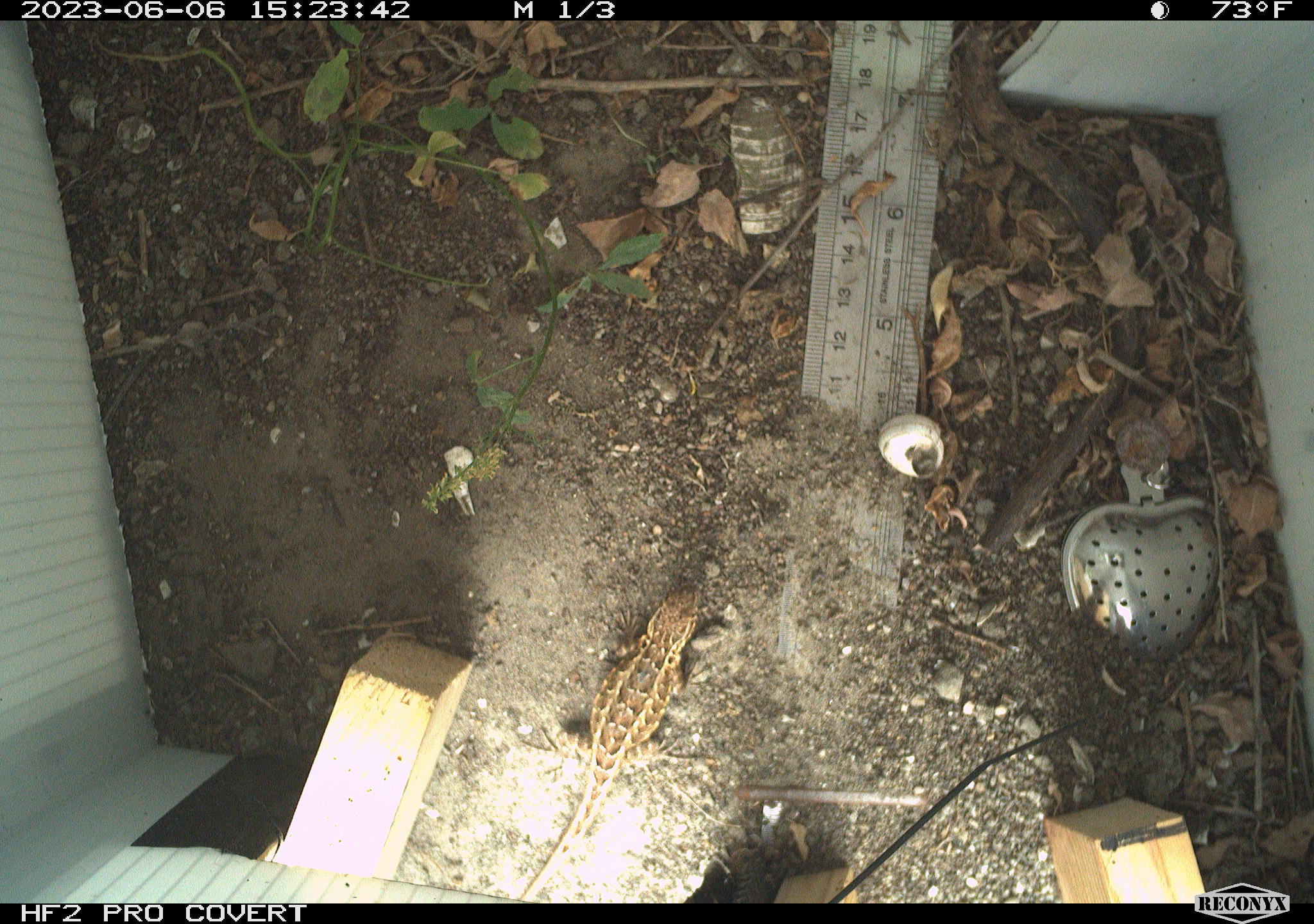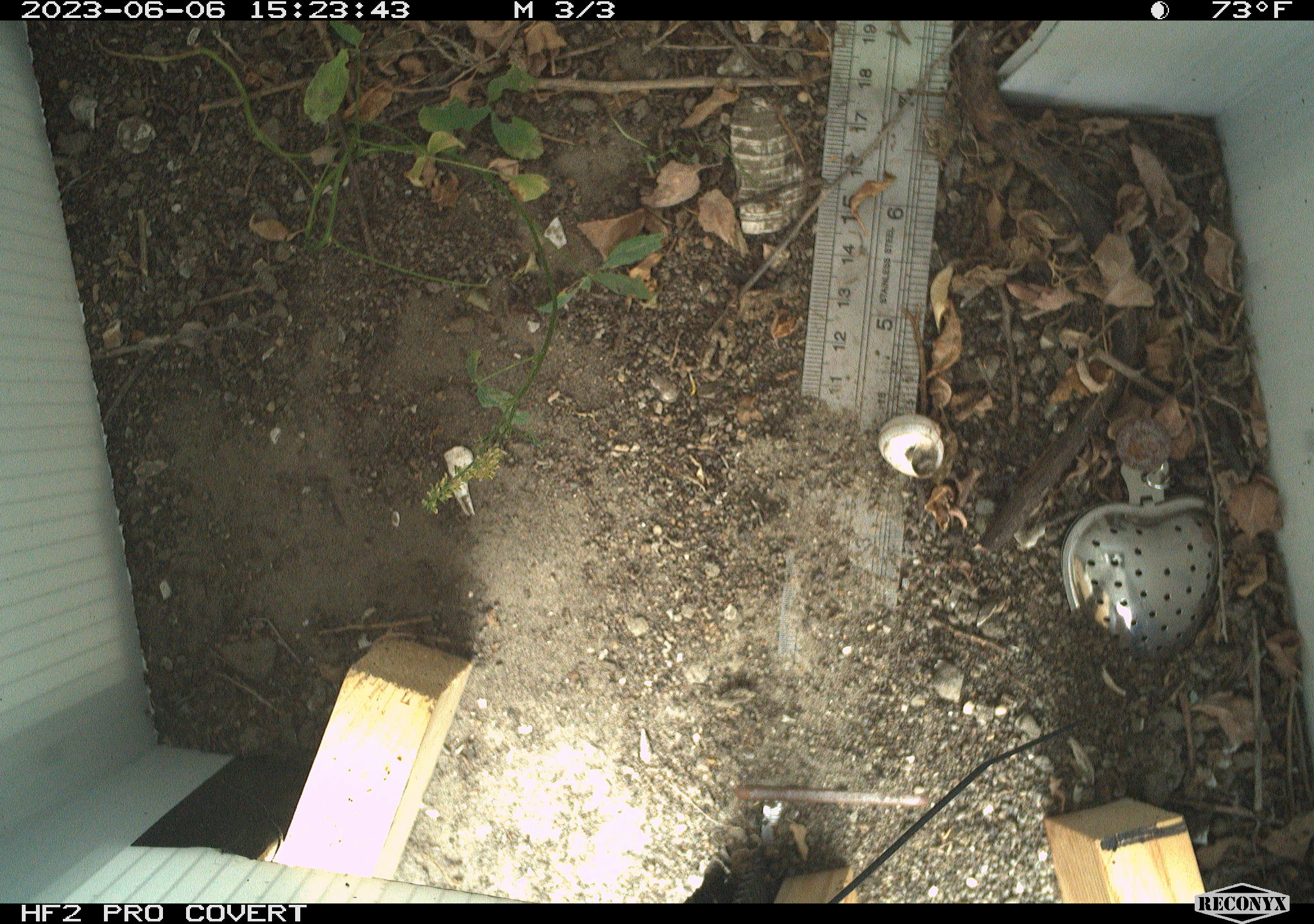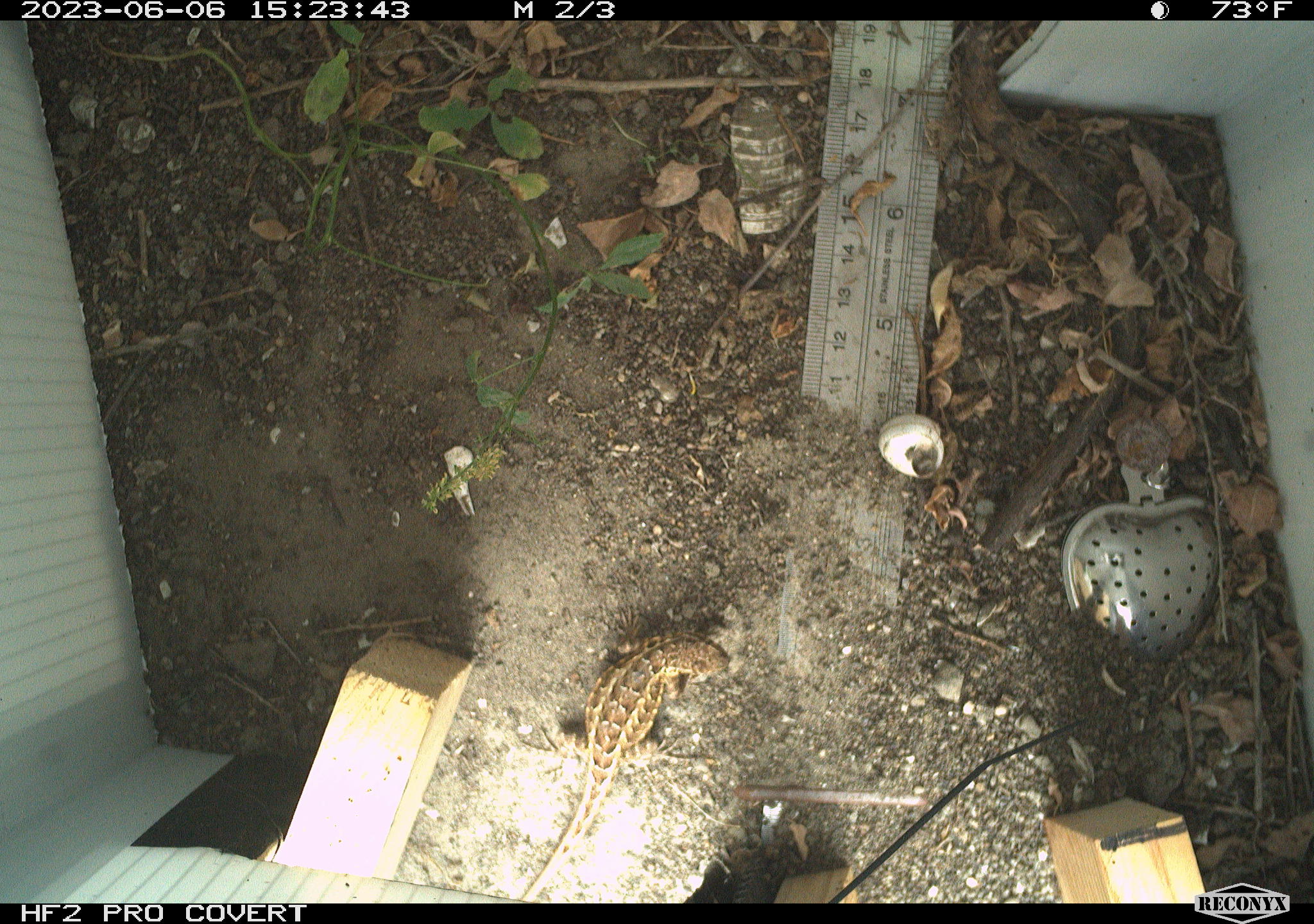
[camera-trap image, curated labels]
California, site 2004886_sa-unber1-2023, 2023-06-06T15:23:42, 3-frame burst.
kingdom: Animalia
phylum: Chordata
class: Reptilia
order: Squamata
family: Phrynosomatidae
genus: Sceloporus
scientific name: Sceloporus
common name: spiny lizards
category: sceloporus species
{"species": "sceloporus species (spiny lizards) (Sceloporus)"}